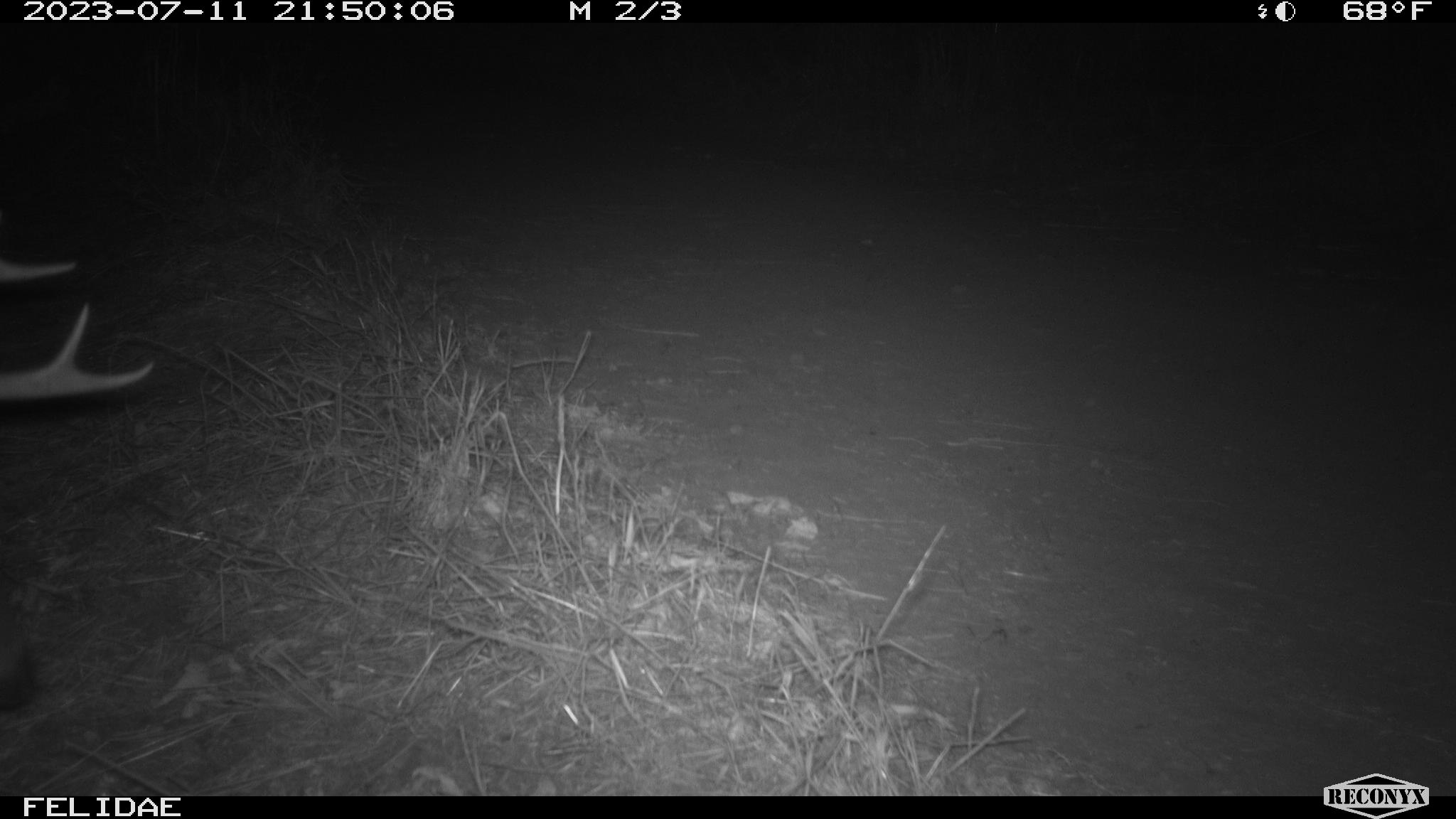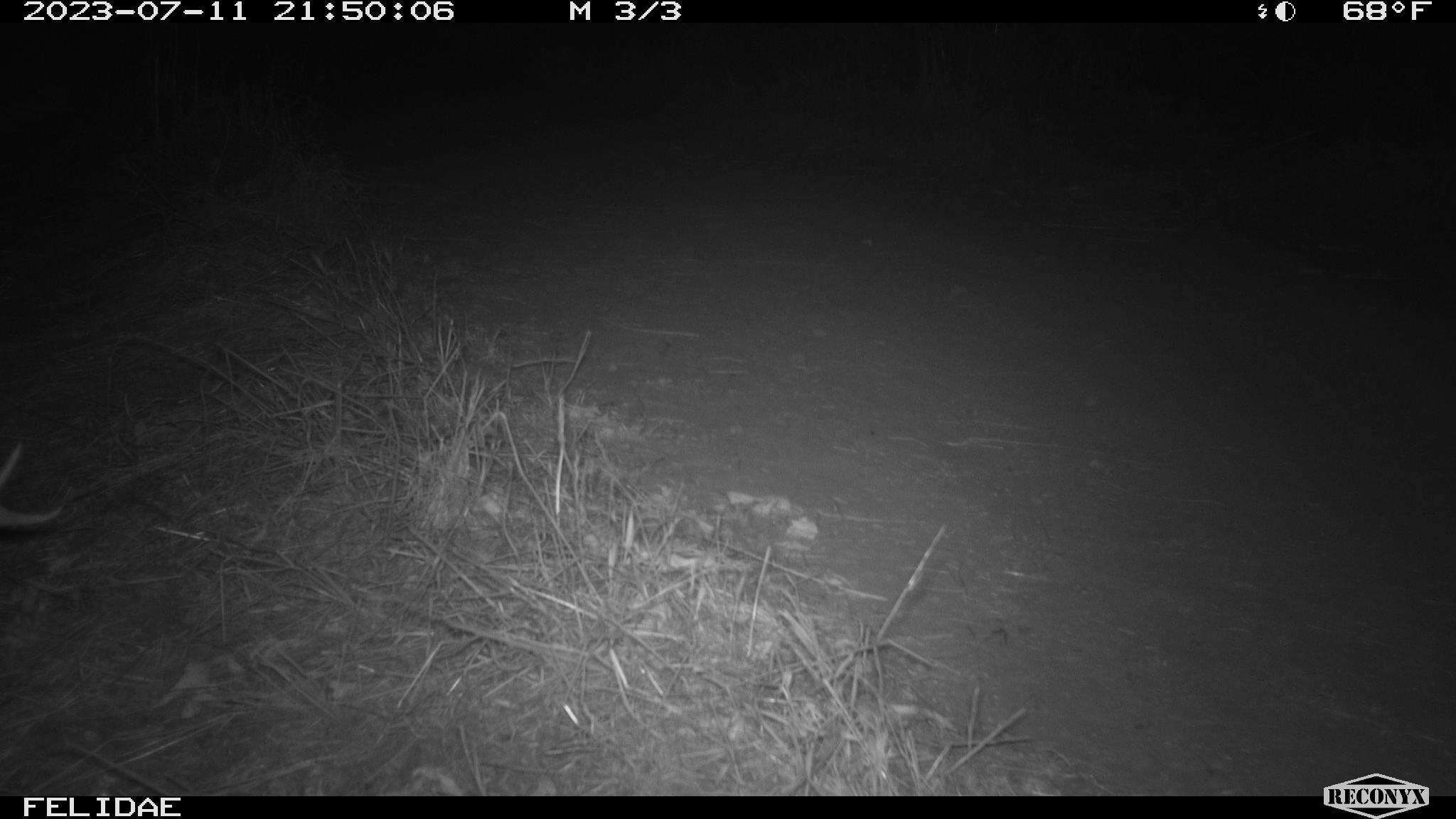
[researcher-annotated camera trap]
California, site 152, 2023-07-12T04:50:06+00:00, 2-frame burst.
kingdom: Animalia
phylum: Chordata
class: Mammalia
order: Artiodactyla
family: Cervidae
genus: Odocoileus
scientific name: Odocoileus hemionus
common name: mule deer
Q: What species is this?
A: Mule deer (Odocoileus hemionus).